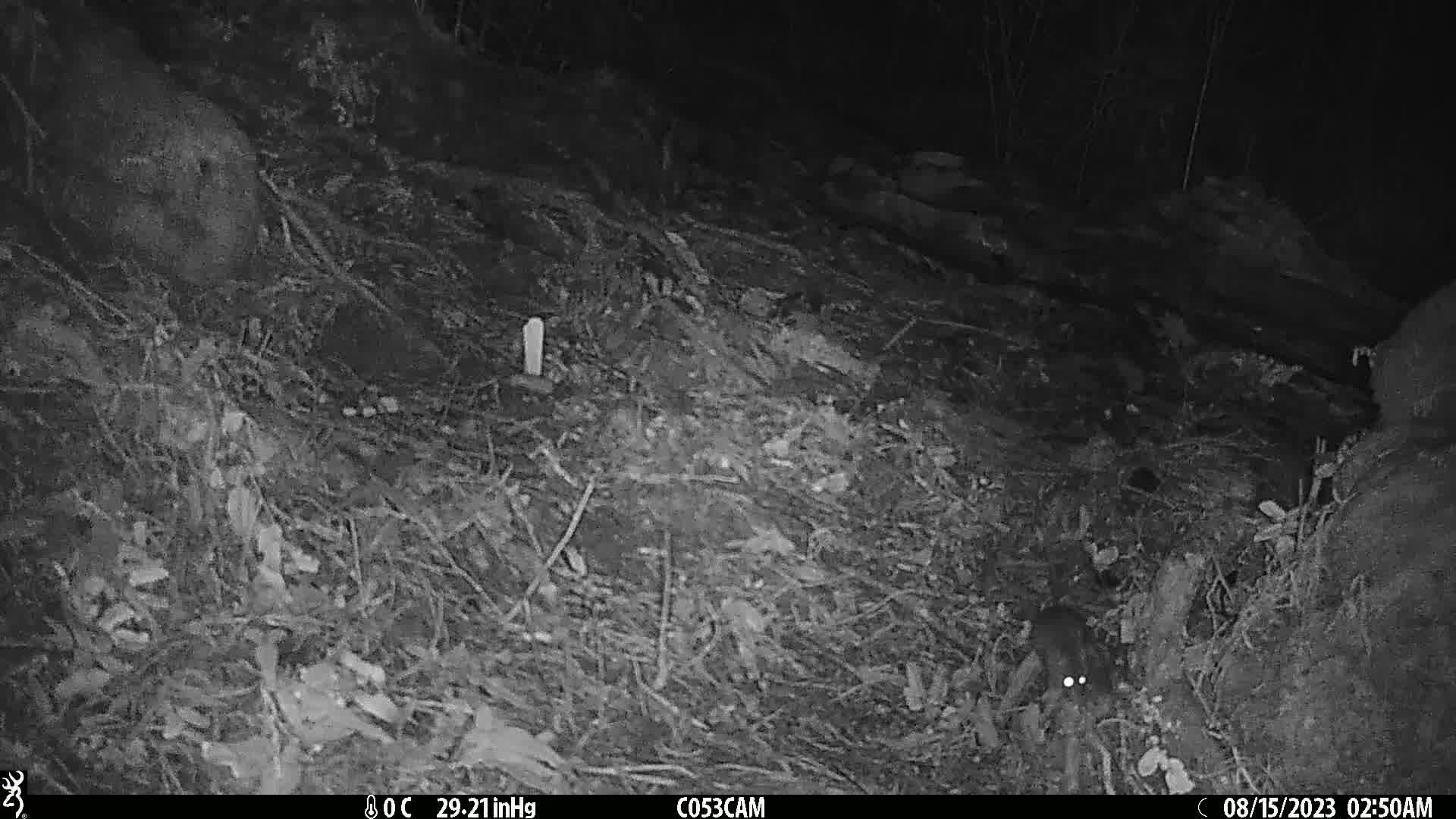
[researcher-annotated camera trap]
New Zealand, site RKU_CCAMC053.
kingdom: Animalia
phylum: Chordata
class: Mammalia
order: Rodentia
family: Muridae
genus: Rattus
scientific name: Rattus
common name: rat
Rat (Rattus).